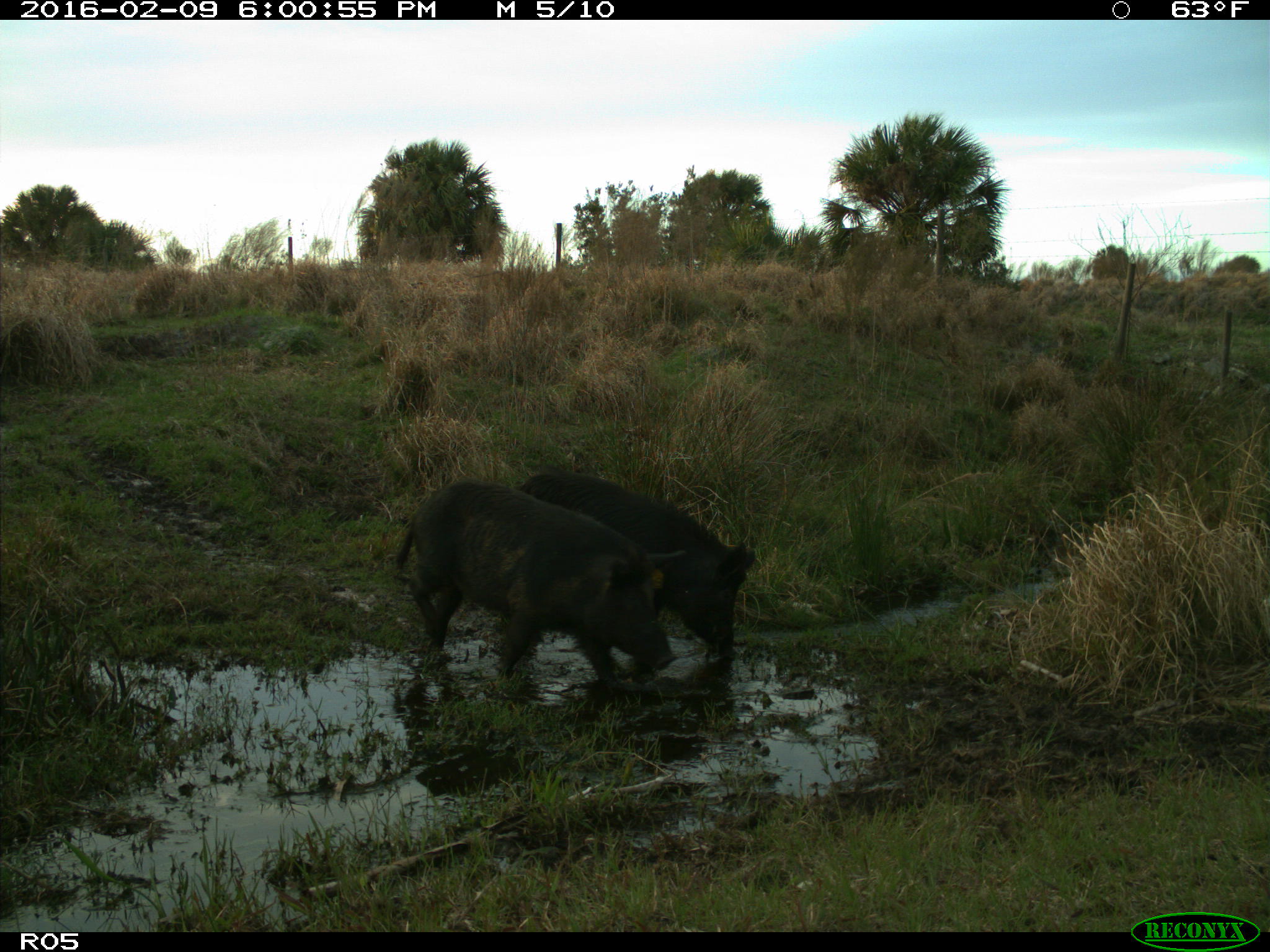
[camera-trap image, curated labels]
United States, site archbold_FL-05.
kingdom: Animalia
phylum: Chordata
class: Mammalia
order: Artiodactyla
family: Suidae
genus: Sus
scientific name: Sus scrofa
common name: wild boar